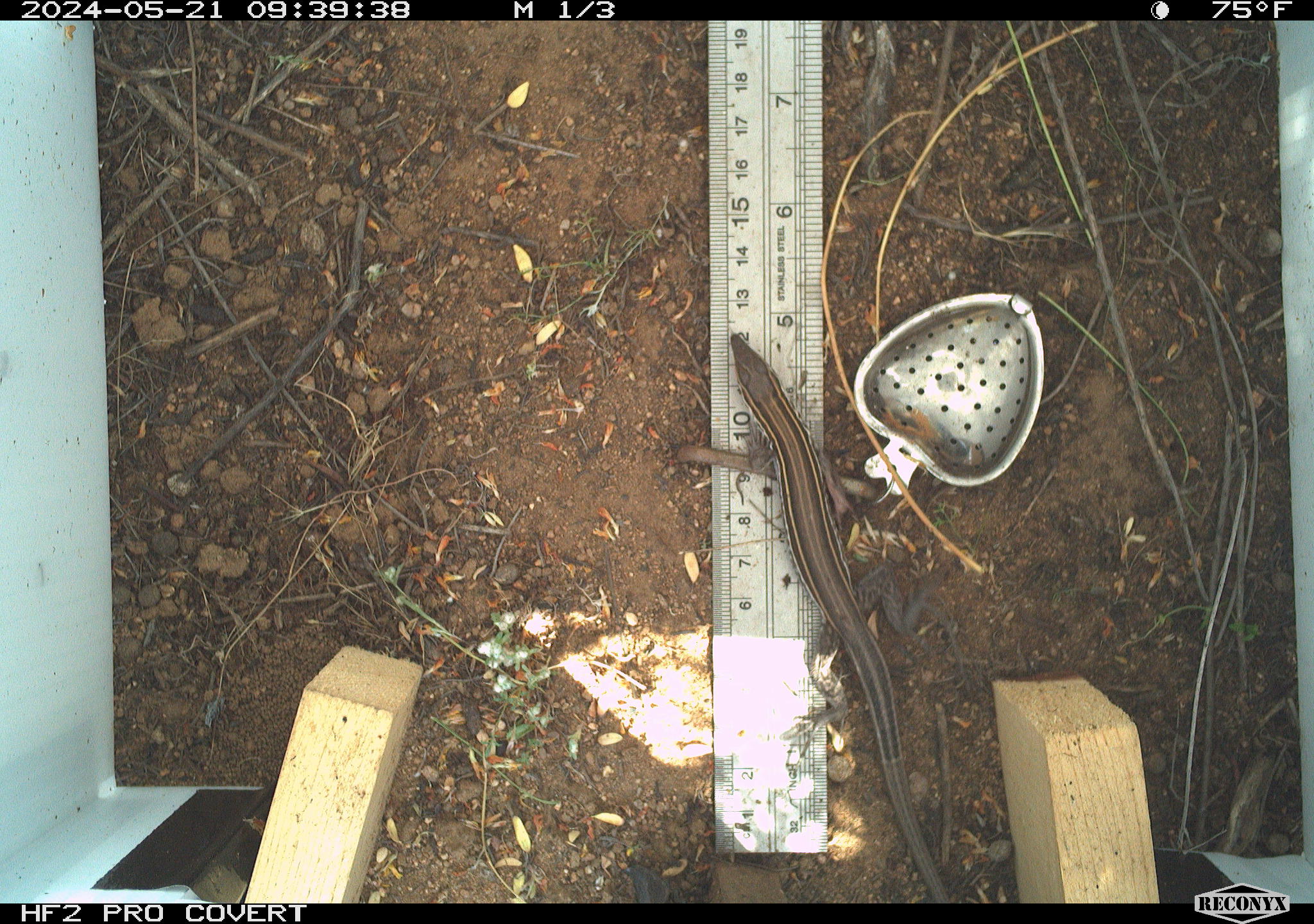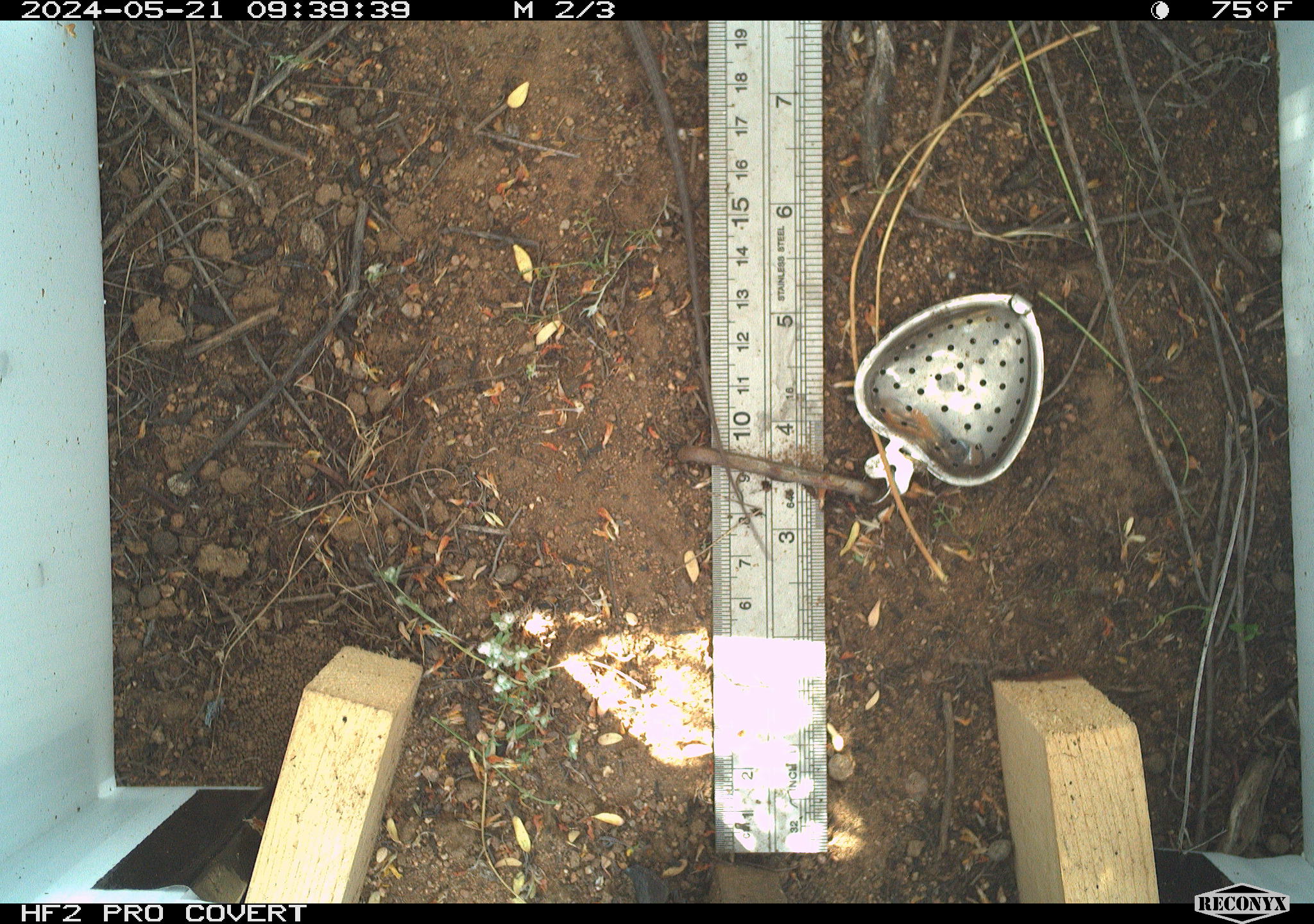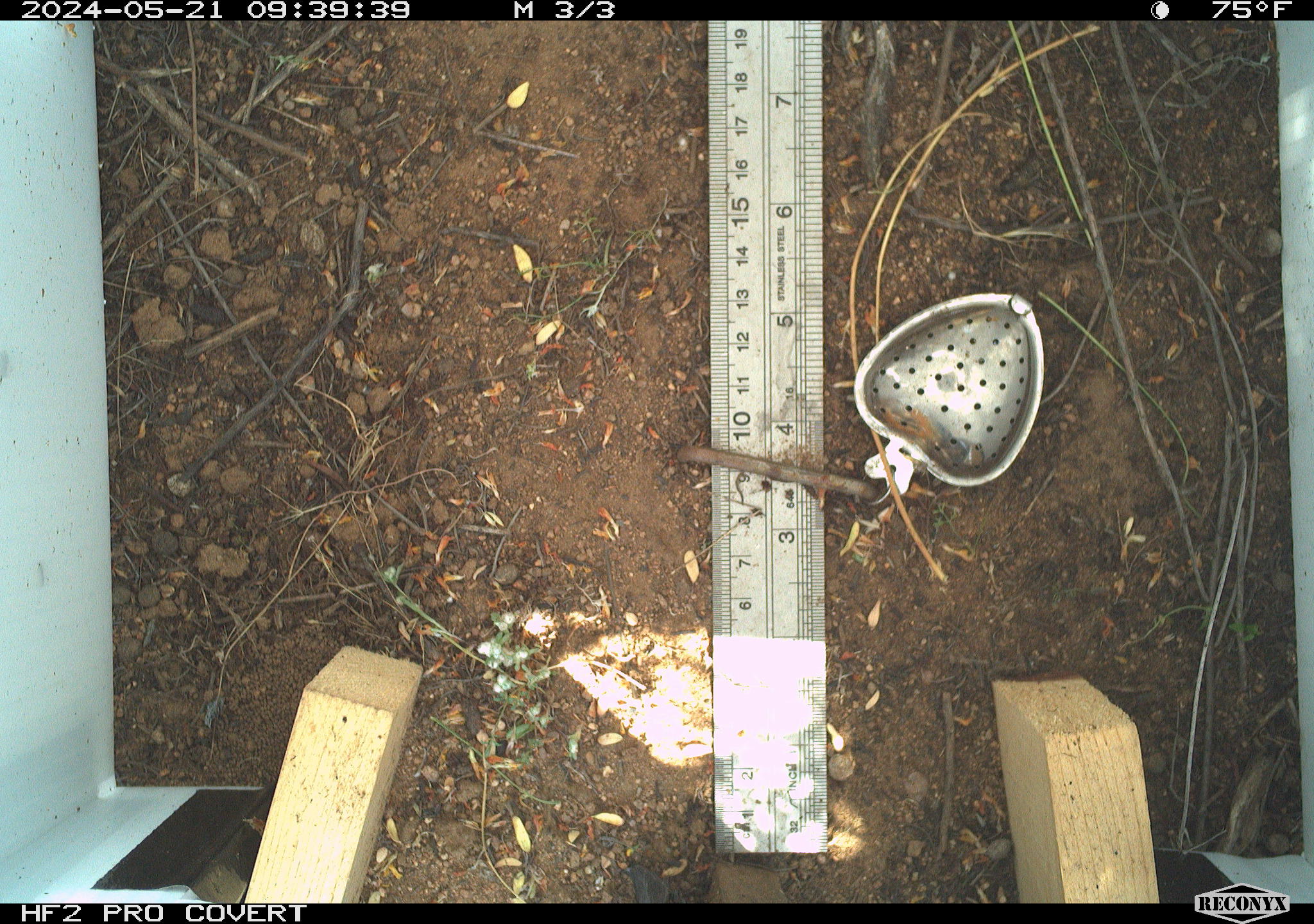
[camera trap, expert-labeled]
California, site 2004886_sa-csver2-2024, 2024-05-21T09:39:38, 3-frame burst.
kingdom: Animalia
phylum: Chordata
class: Reptilia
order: Squamata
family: Scincidae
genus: Plestiodon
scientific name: Plestiodon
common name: blue-tailed skinks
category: plestiodon species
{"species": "plestiodon species (blue-tailed skinks) (Plestiodon)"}